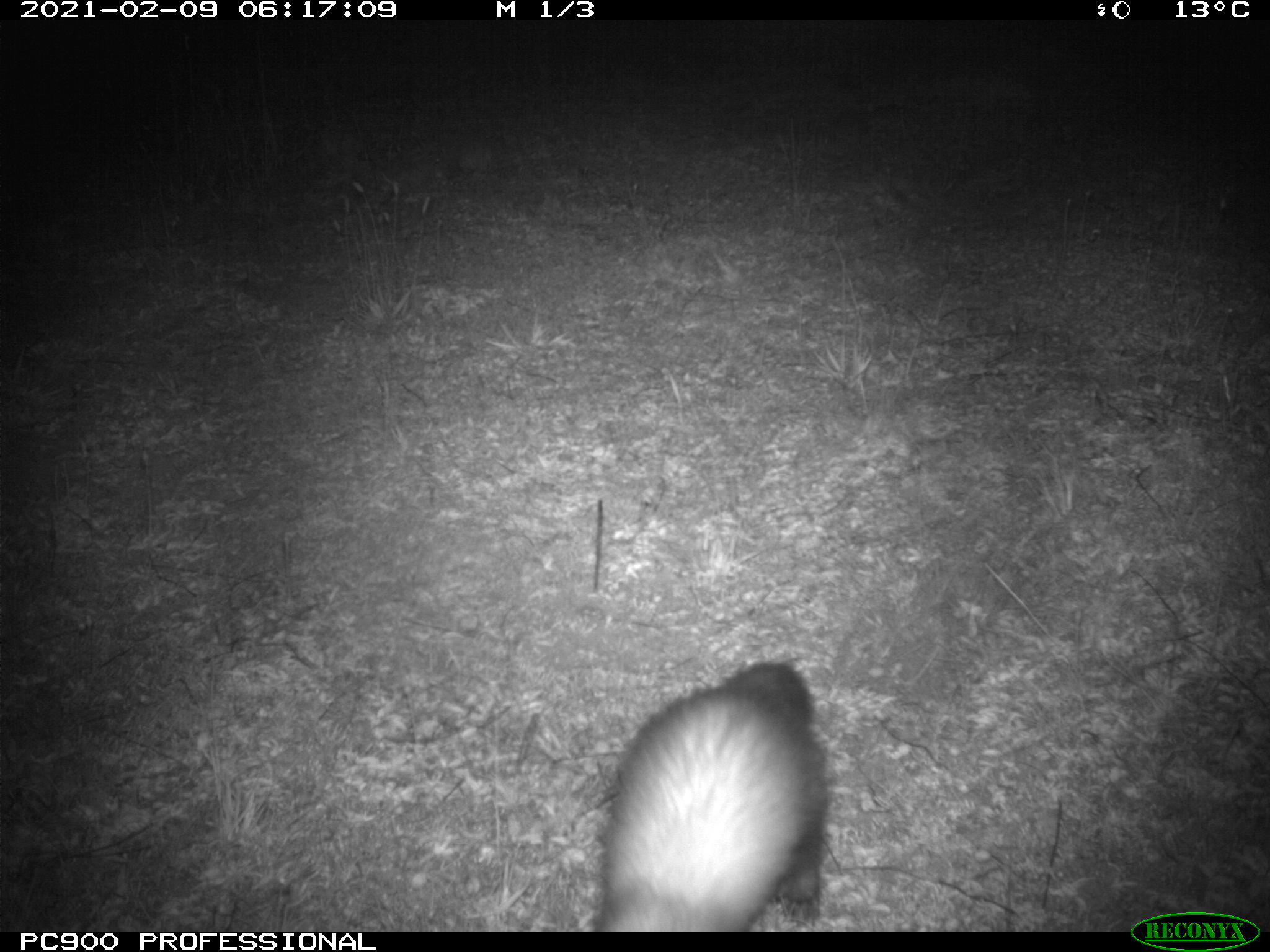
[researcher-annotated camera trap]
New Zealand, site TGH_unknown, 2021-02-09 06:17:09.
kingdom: Animalia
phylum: Chordata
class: Mammalia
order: Carnivora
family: Mustelidae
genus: Mustela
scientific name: Mustela furo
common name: ferret